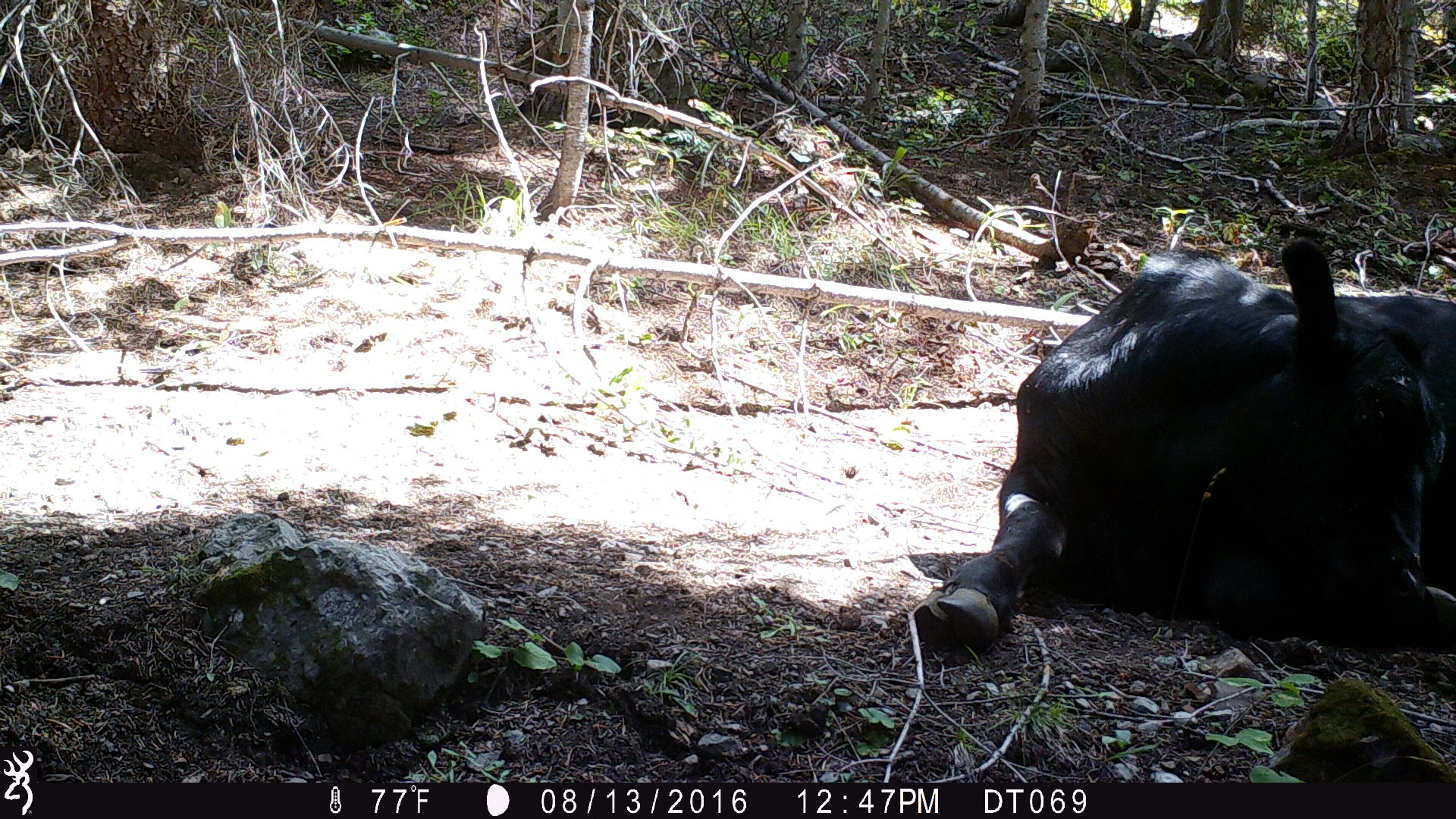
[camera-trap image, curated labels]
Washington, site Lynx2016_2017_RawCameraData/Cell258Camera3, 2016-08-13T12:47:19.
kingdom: Animalia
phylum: Chordata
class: Mammalia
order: Artiodactyla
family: Bovidae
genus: Bos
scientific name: Bos taurus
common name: domestic cattle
Domestic cattle (Bos taurus). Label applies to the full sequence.